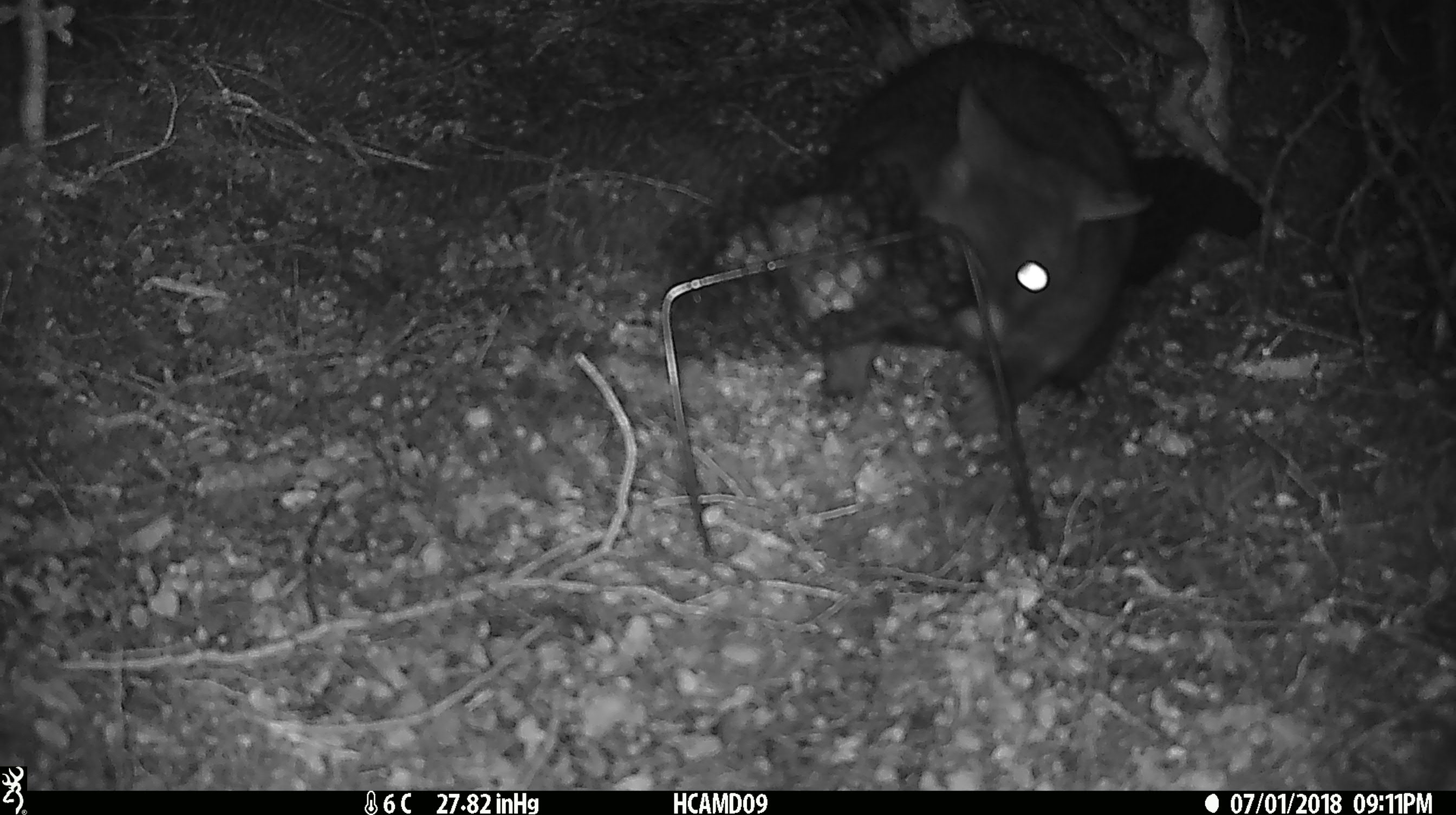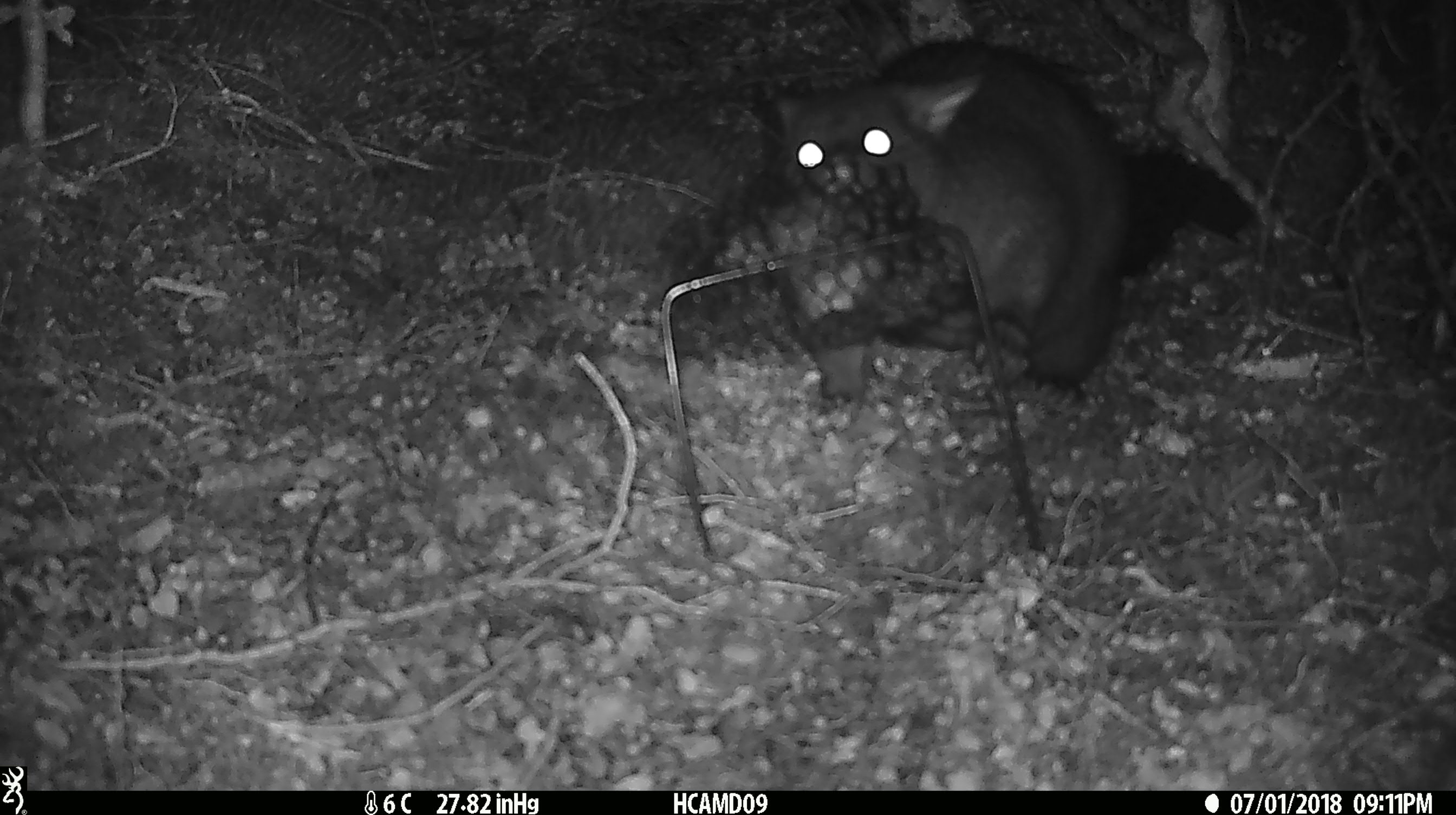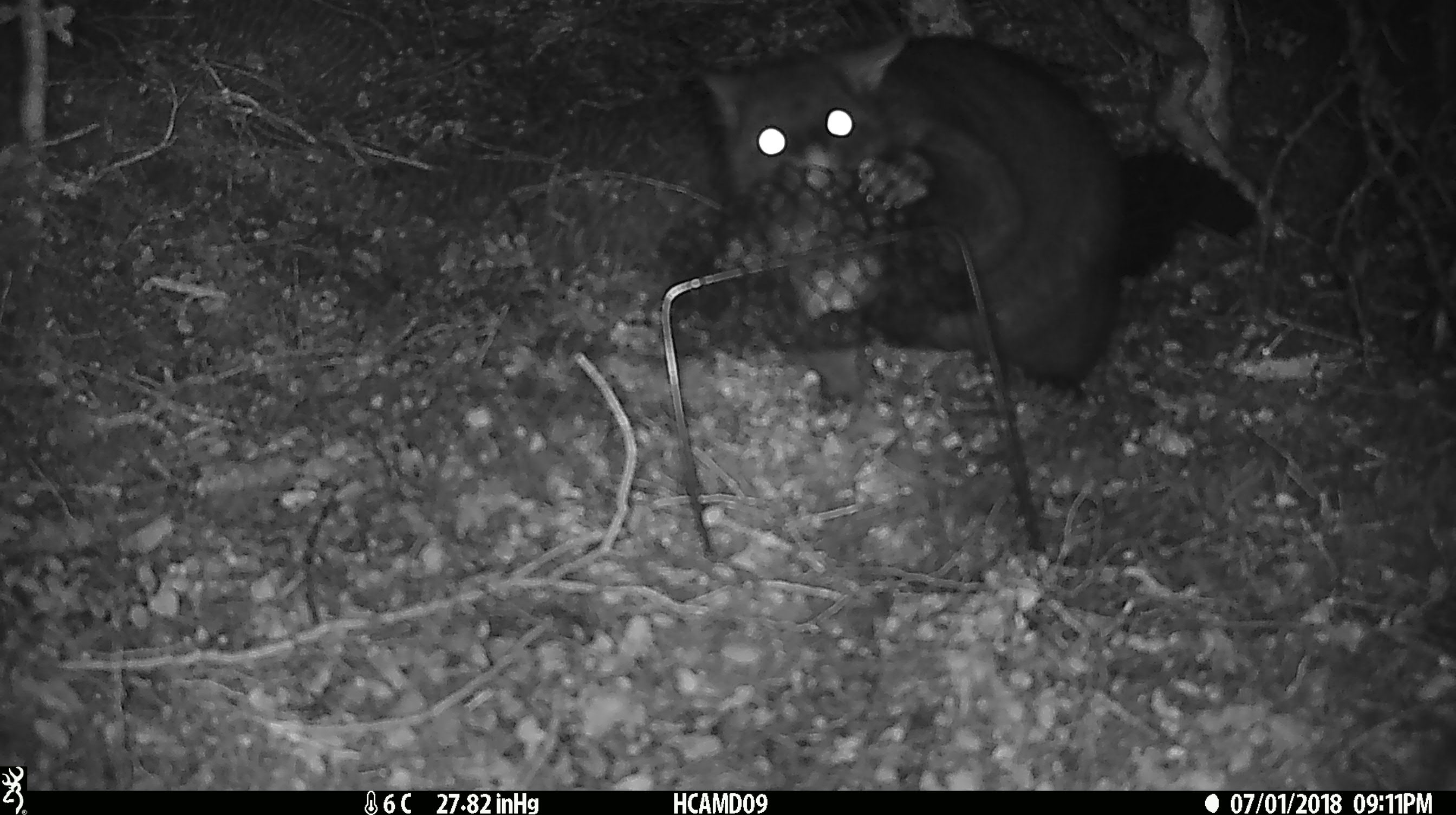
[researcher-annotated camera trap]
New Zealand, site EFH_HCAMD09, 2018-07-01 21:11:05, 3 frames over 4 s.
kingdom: Animalia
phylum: Chordata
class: Mammalia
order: Diprotodontia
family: Phalangeridae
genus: Trichosurus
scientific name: Trichosurus vulpecula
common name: common brushtail possum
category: possum